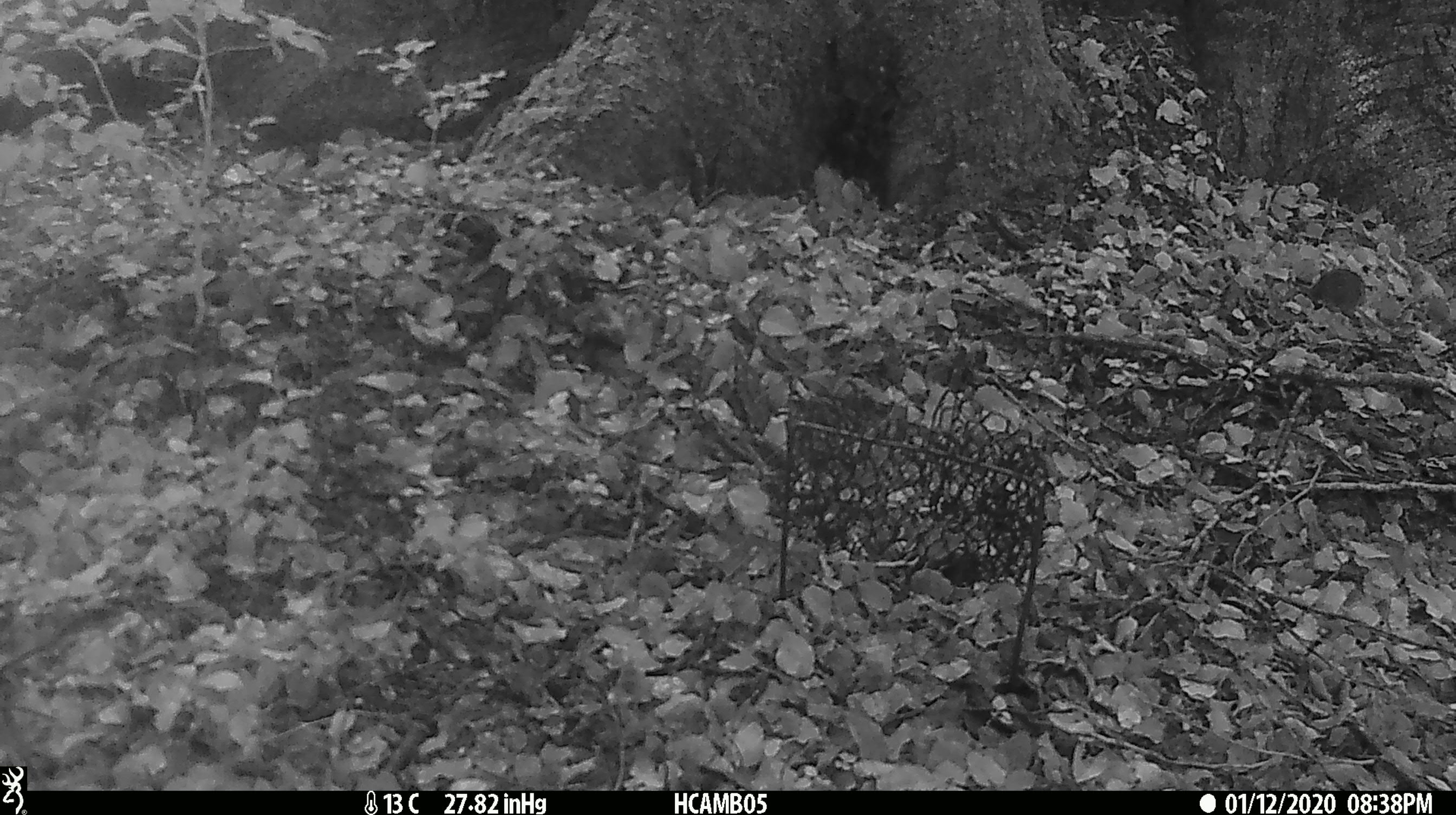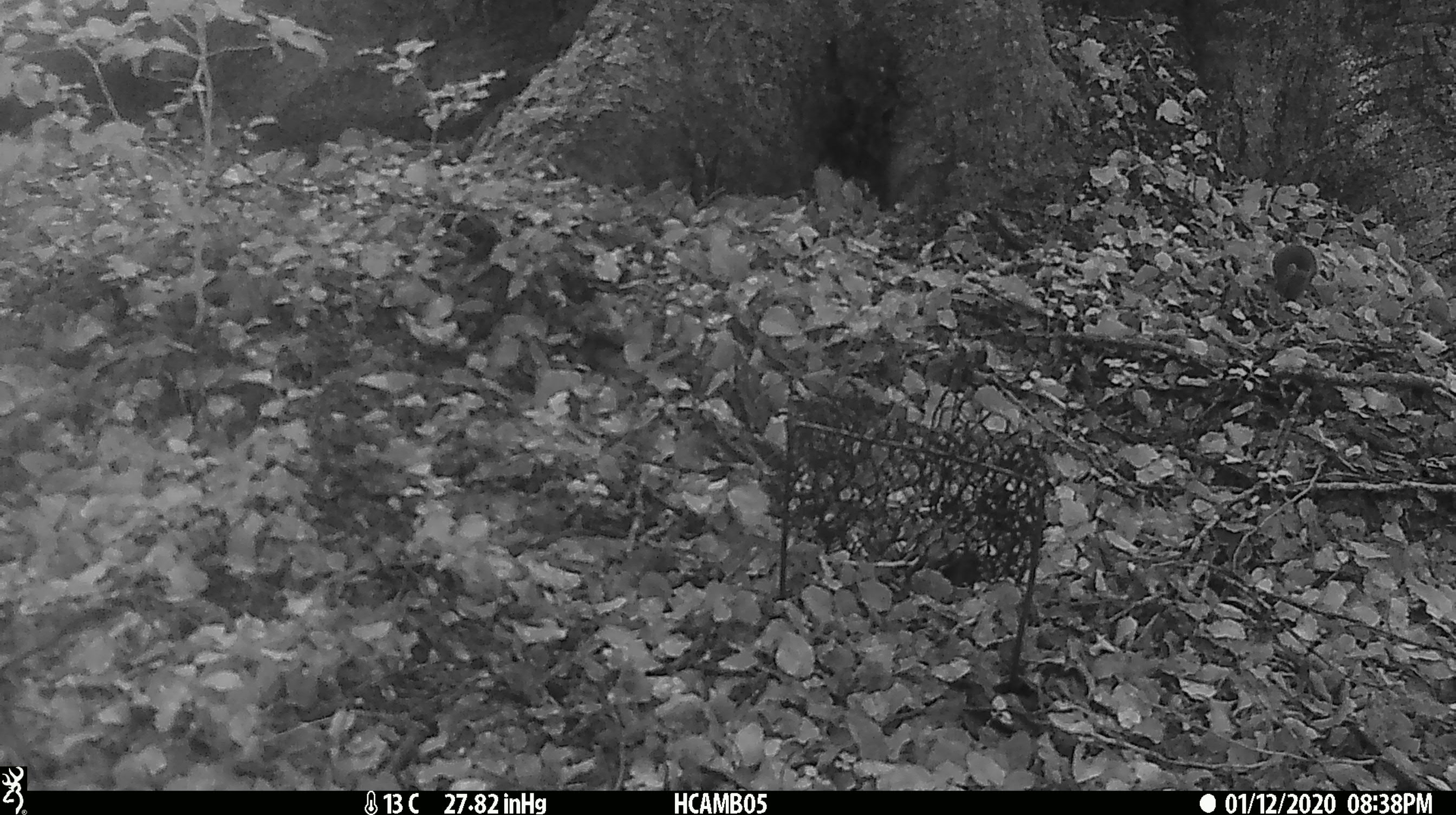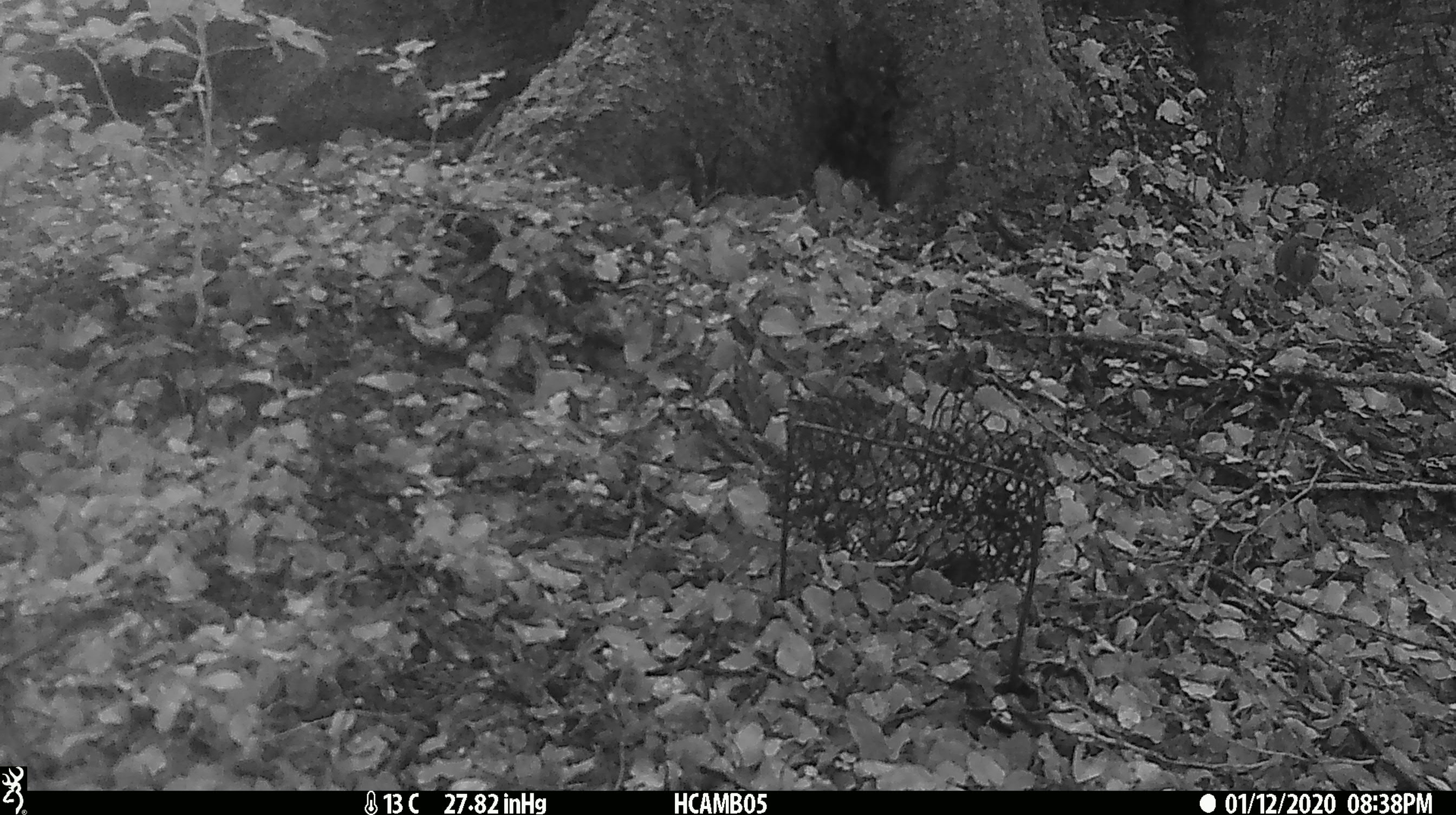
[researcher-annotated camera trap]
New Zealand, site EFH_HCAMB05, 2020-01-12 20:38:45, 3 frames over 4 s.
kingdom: Animalia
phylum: Chordata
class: Mammalia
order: Rodentia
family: Muridae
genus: Mus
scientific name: Mus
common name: mouse